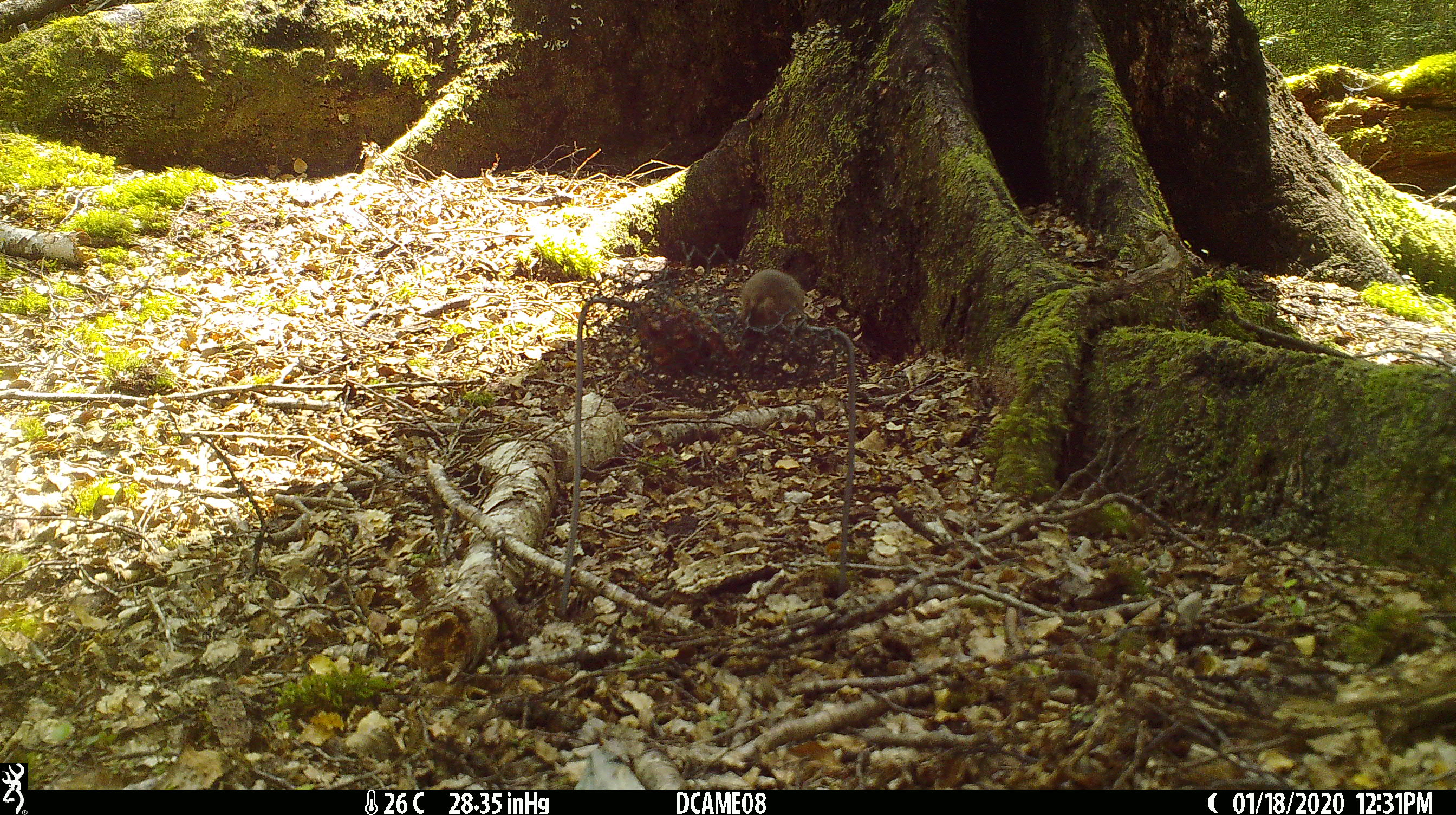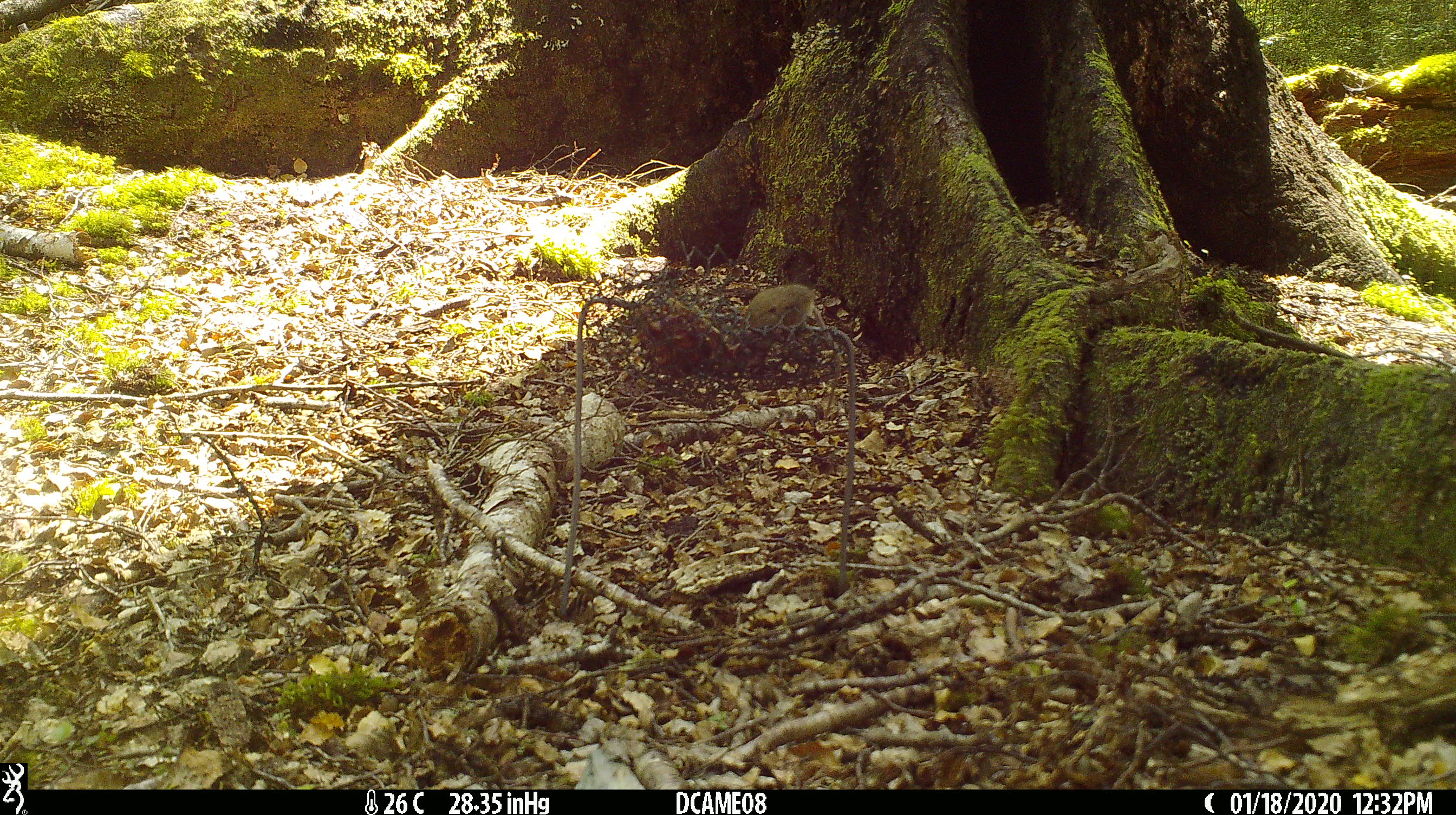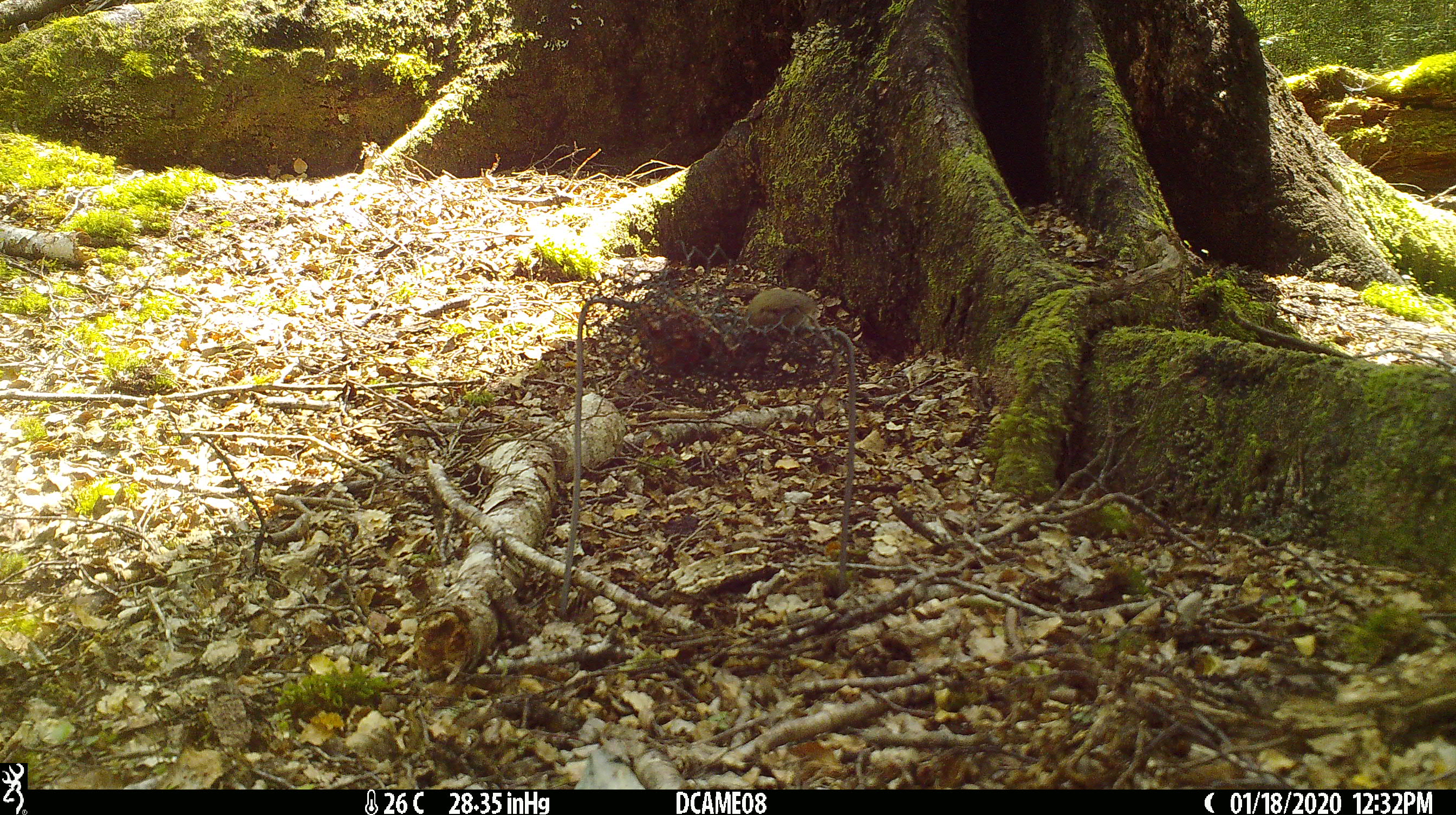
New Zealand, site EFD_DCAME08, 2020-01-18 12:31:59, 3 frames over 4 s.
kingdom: Animalia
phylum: Chordata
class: Mammalia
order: Rodentia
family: Muridae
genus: Mus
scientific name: Mus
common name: mouse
Mouse (Mus).